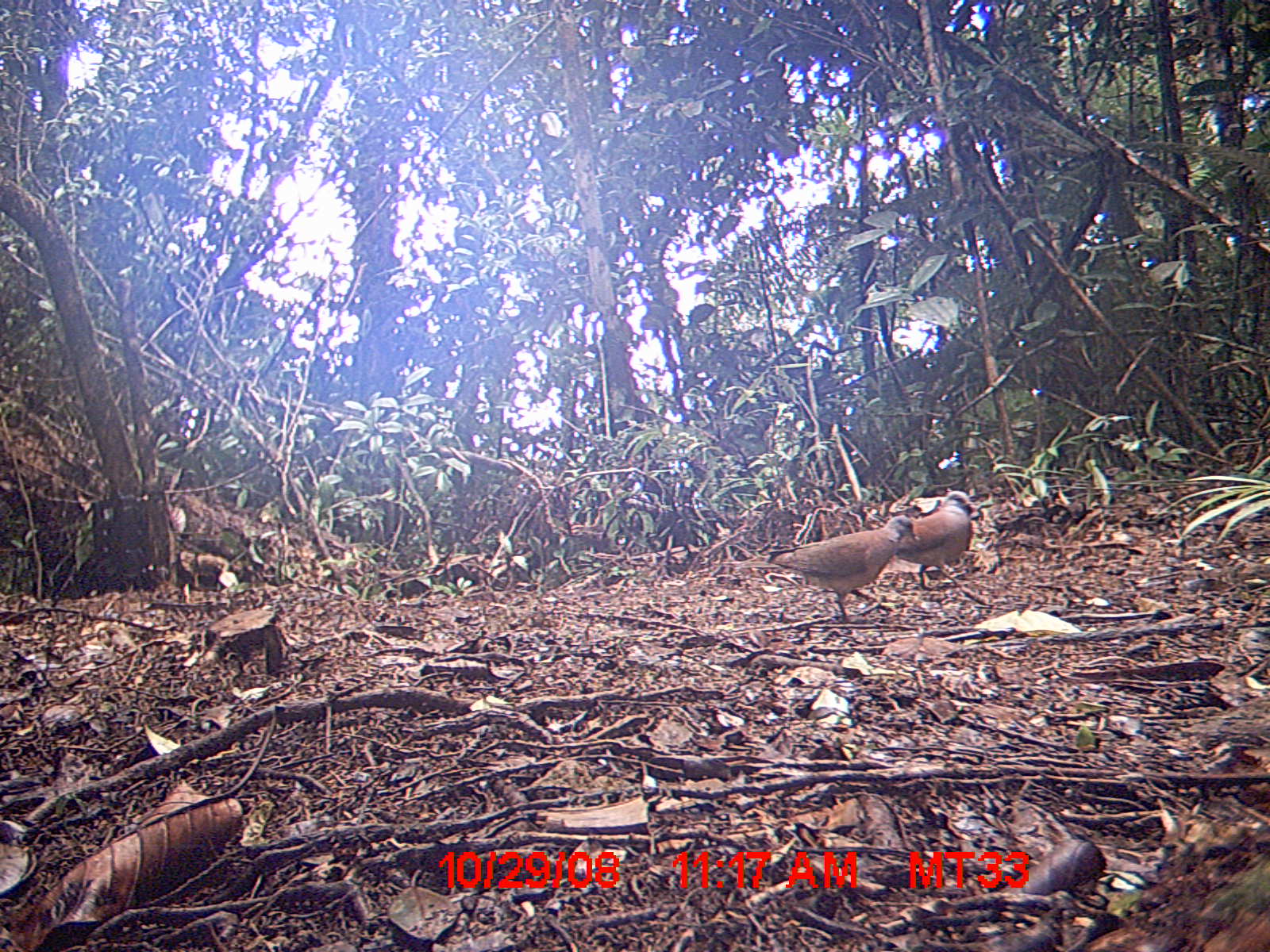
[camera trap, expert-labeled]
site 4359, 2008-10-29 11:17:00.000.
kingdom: Animalia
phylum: Chordata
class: Aves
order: Columbiformes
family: Columbidae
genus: Streptopelia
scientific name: Streptopelia picturata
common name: madagascar turtle-dove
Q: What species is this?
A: Streptopelia picturata (madagascar turtle-dove).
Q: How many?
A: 2.